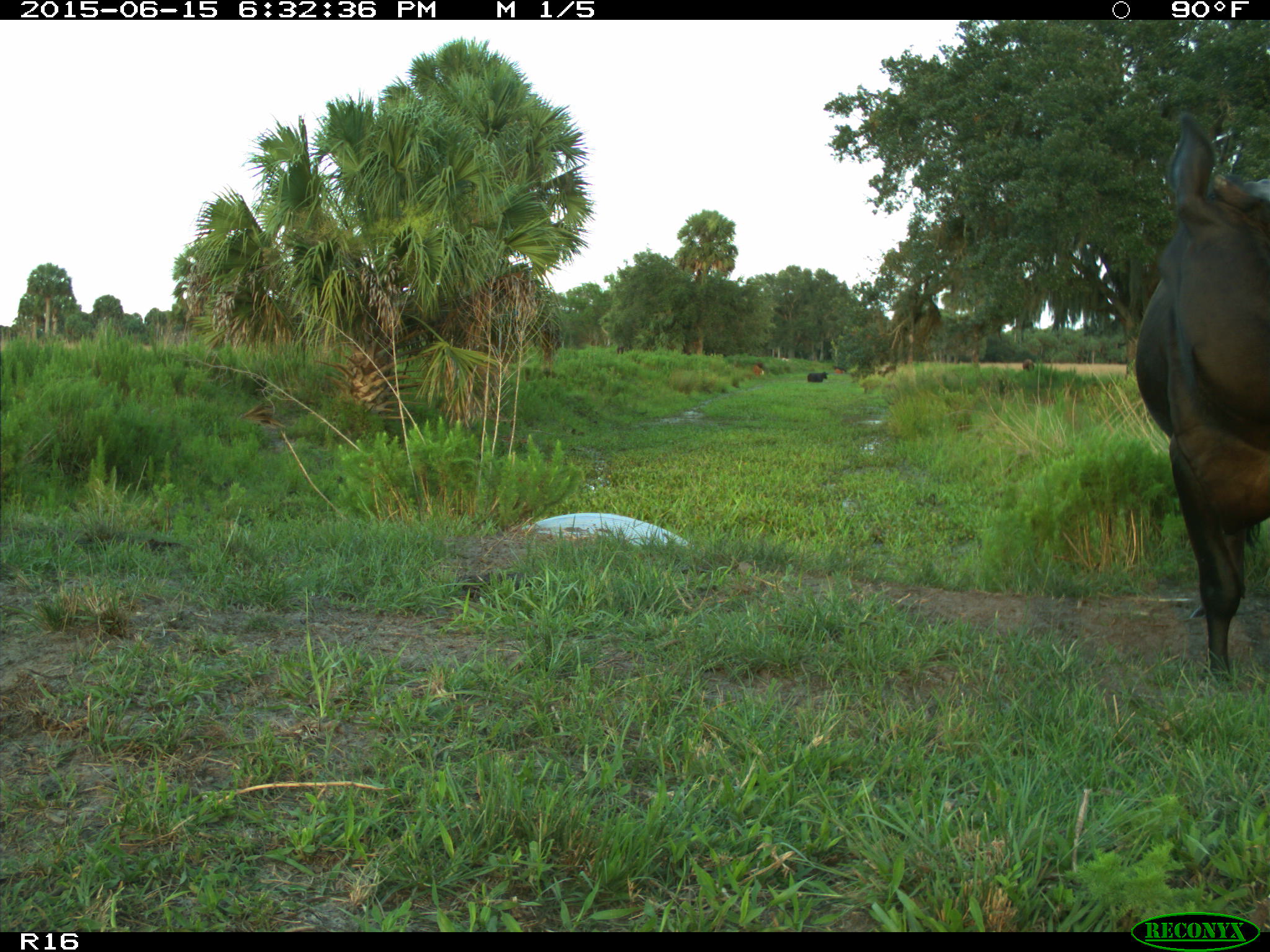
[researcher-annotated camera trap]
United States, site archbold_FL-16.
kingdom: Animalia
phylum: Chordata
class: Mammalia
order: Artiodactyla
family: Bovidae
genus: Bos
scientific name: Bos taurus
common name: domestic cow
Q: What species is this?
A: Bos taurus (domestic cow).